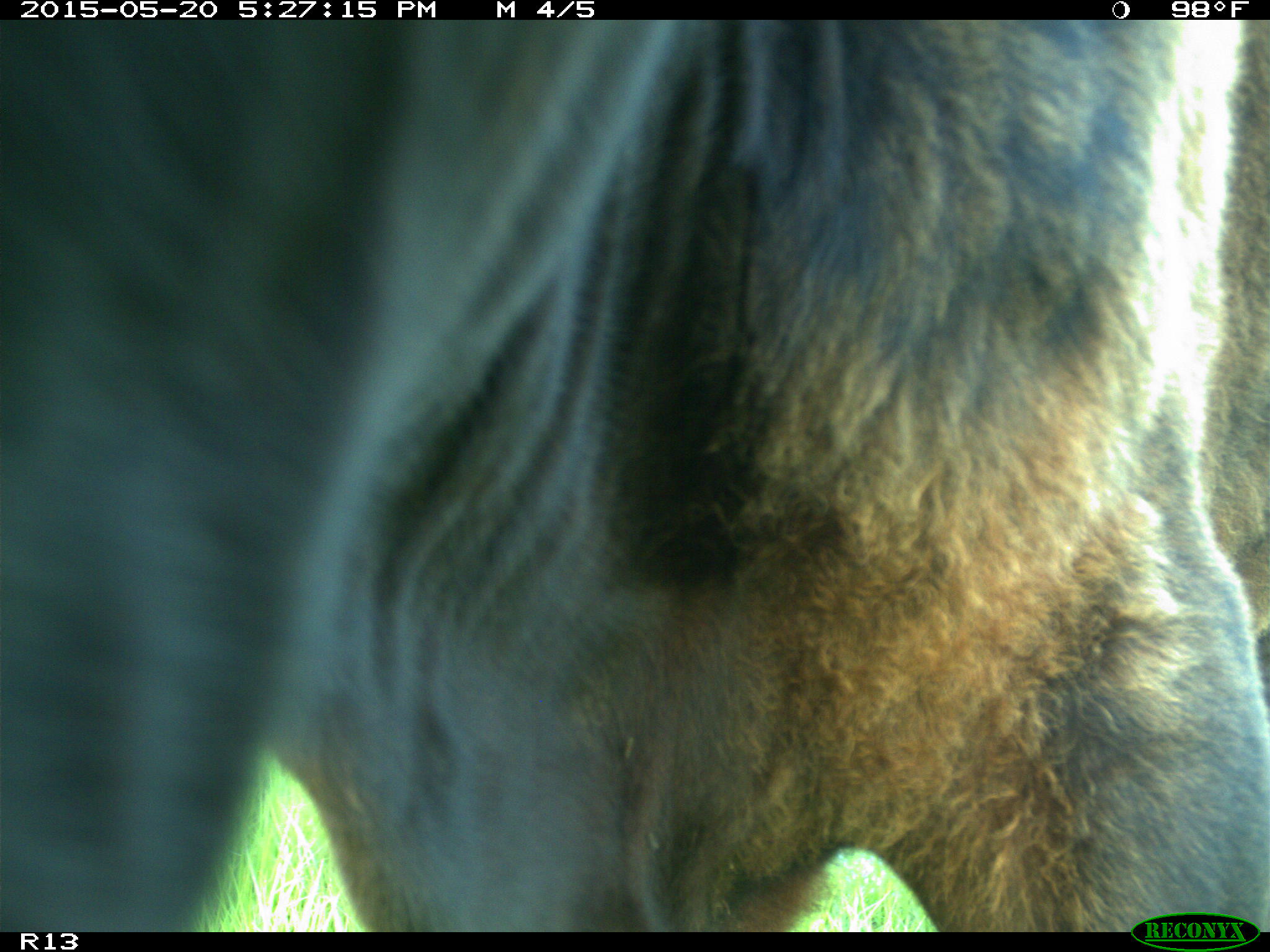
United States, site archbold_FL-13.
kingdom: Animalia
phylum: Chordata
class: Mammalia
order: Artiodactyla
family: Bovidae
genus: Bos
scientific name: Bos taurus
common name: domestic cow